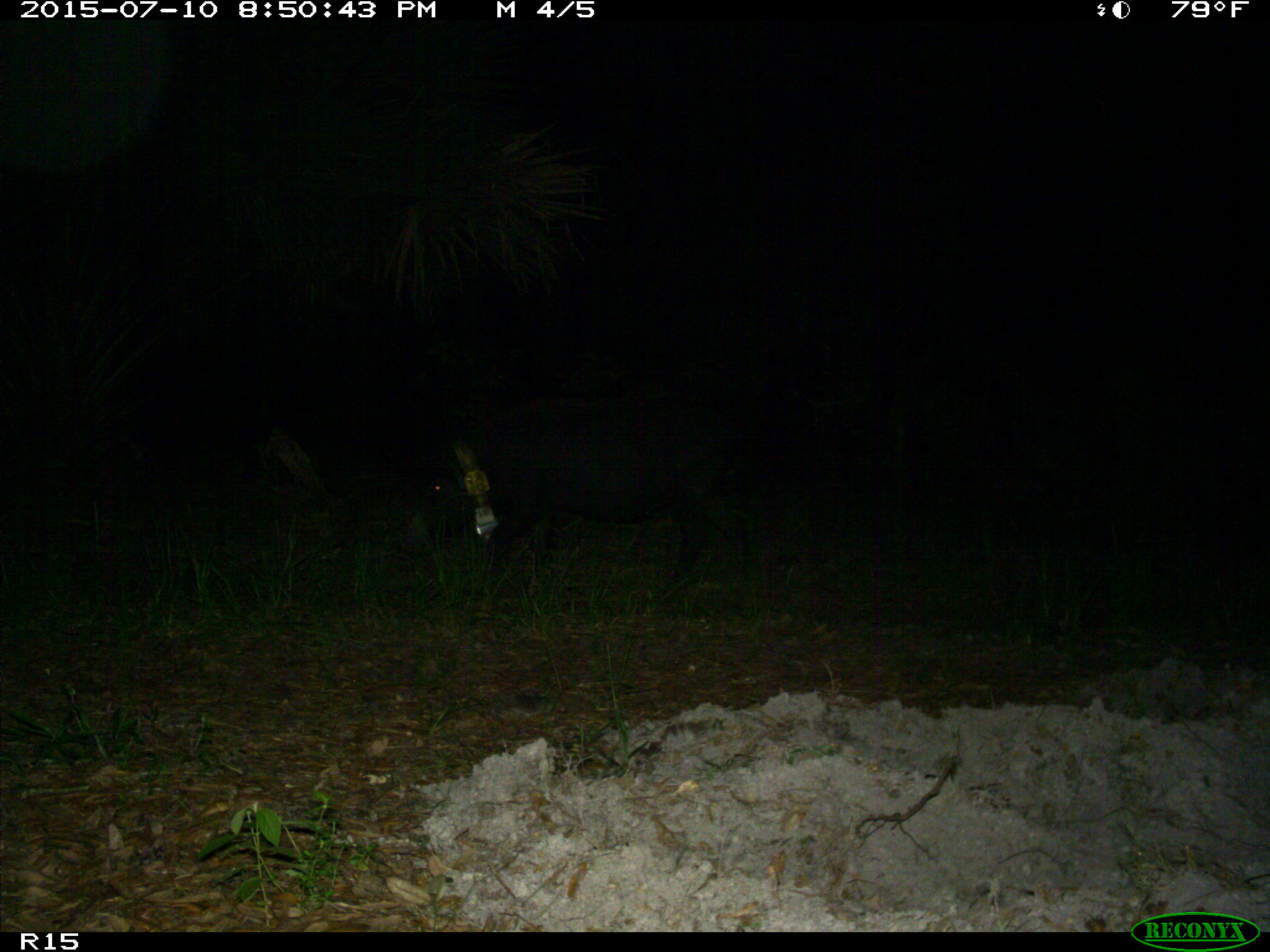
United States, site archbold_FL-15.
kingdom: Animalia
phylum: Chordata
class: Mammalia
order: Artiodactyla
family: Suidae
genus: Sus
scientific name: Sus scrofa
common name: wild boar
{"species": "Sus scrofa (wild boar)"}